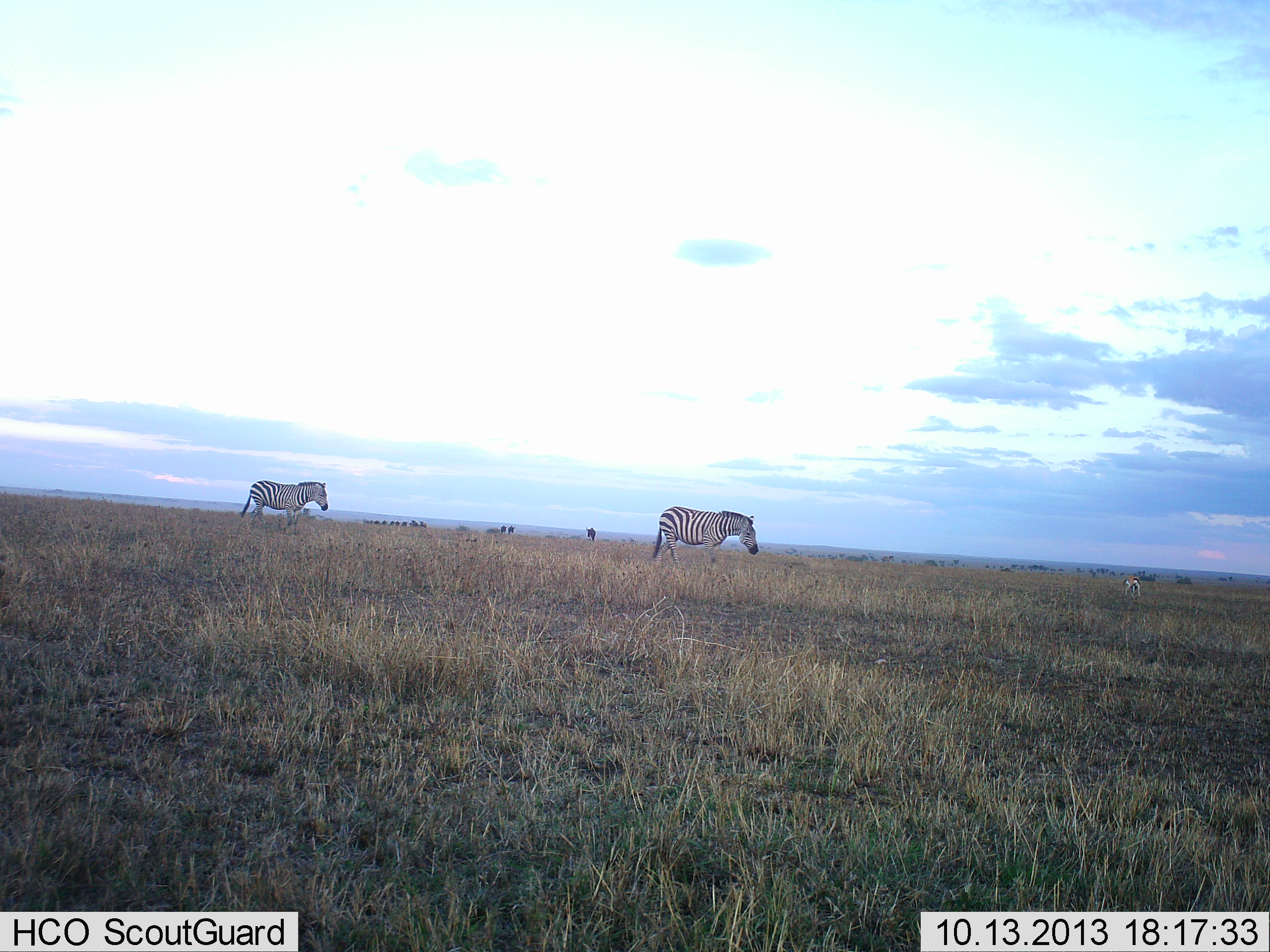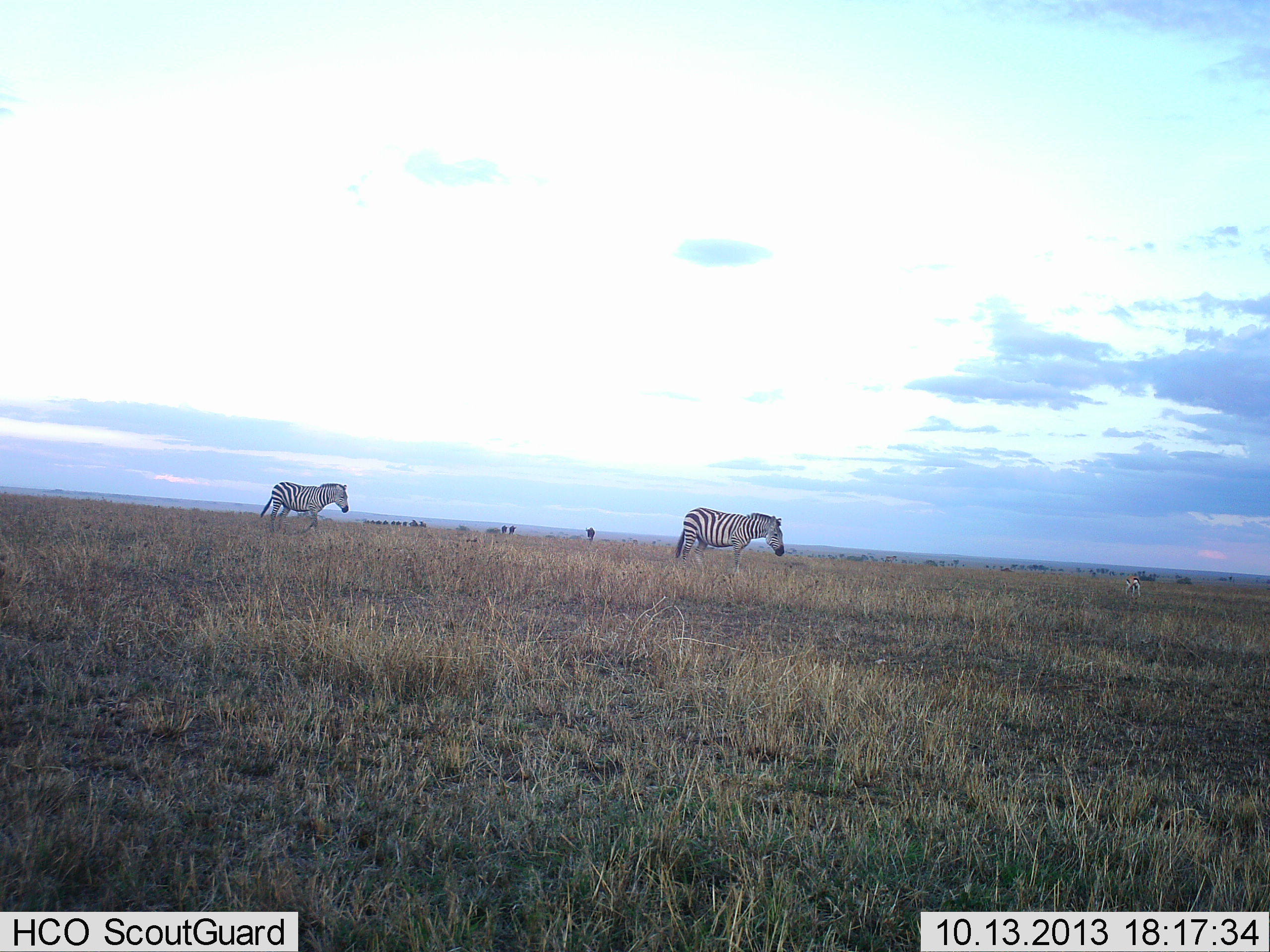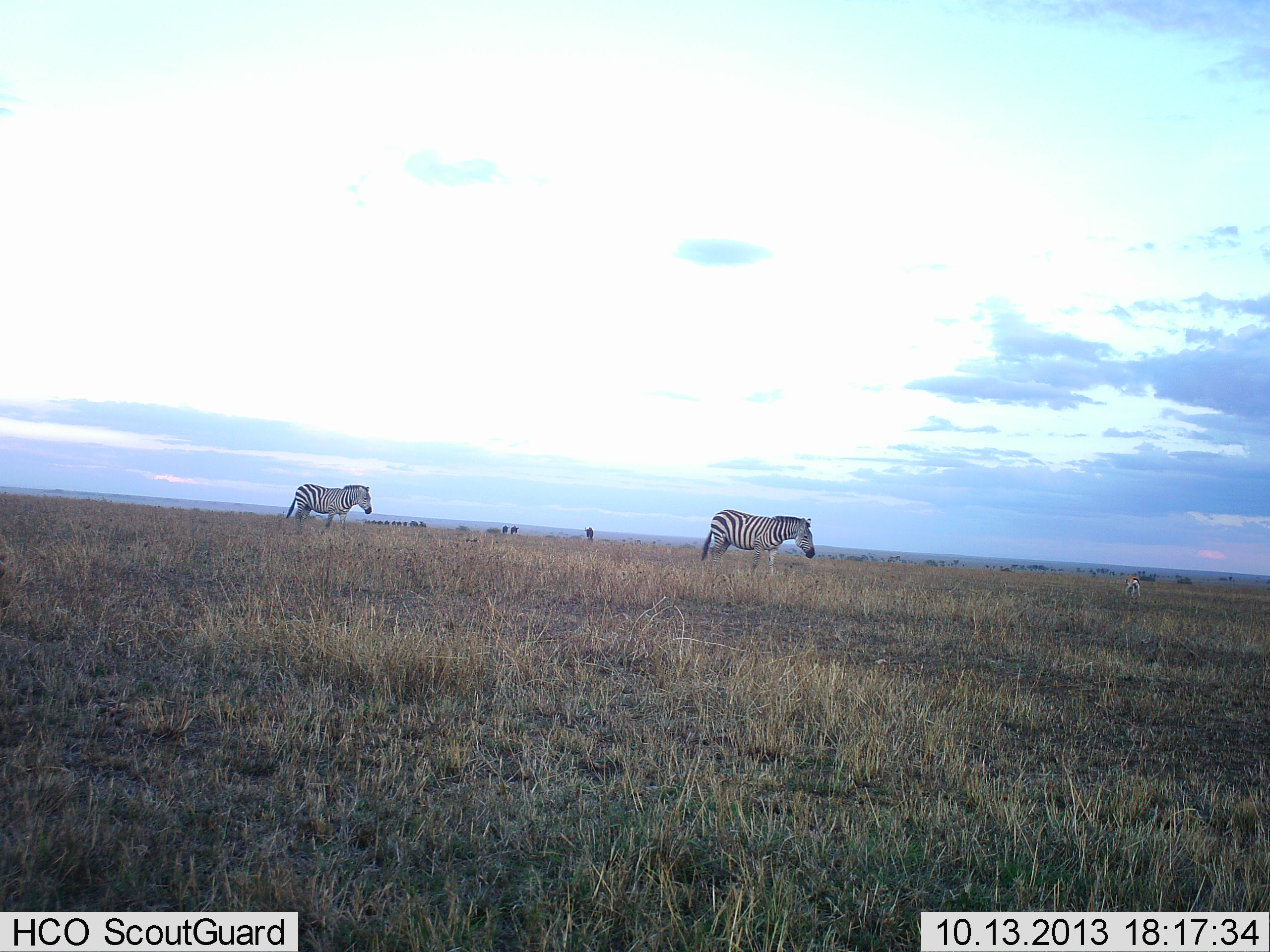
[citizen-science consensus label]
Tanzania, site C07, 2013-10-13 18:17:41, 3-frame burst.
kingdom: Animalia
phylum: Chordata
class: Mammalia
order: Perissodactyla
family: Equidae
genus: Equus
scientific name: Equus quagga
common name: plains zebra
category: zebra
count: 2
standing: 13%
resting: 0%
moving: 92%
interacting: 0%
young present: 0%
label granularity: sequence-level